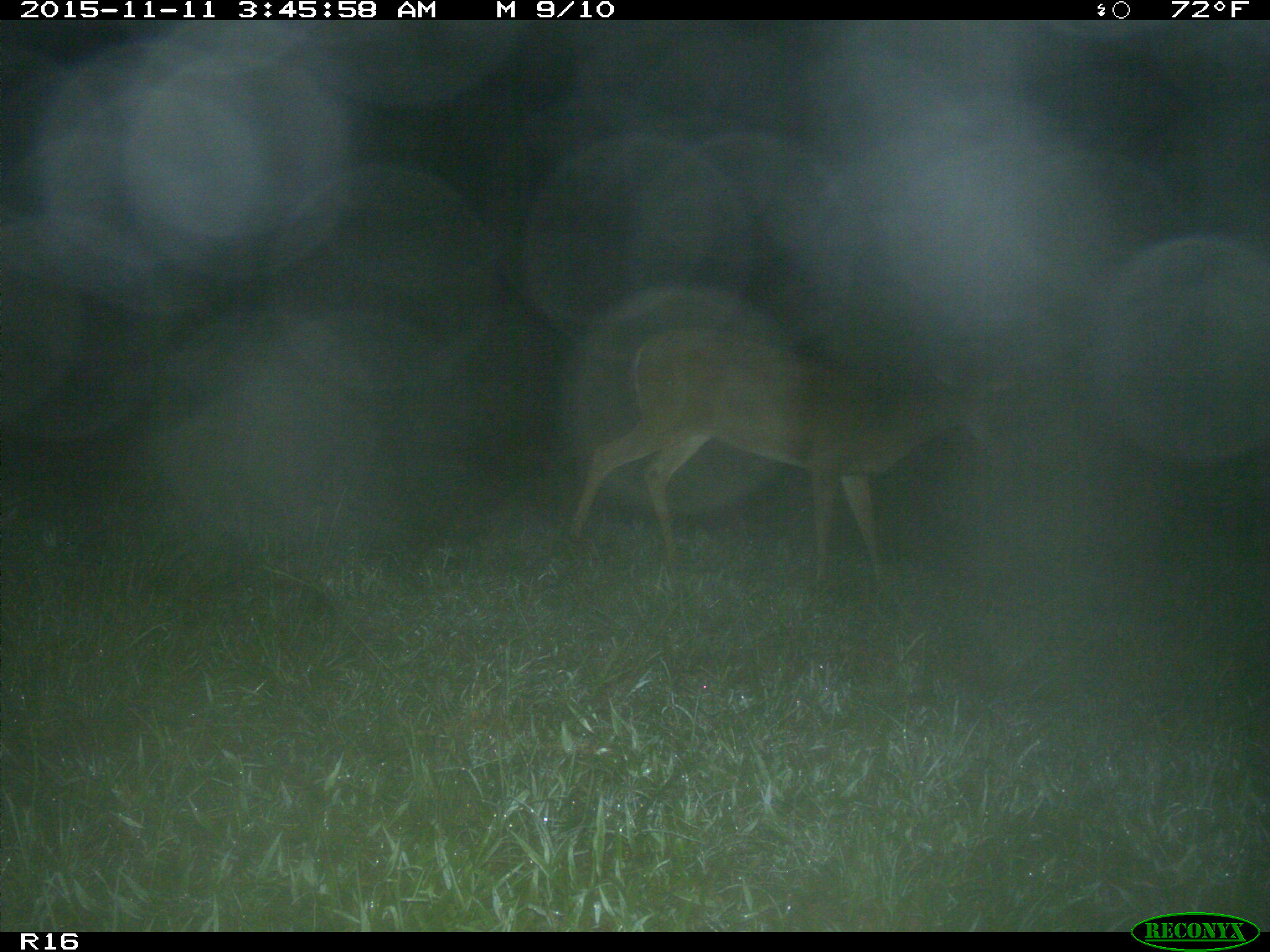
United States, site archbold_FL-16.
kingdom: Animalia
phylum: Chordata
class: Mammalia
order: Artiodactyla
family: Cervidae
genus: Odocoileus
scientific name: Odocoileus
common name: deer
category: unidentified deer